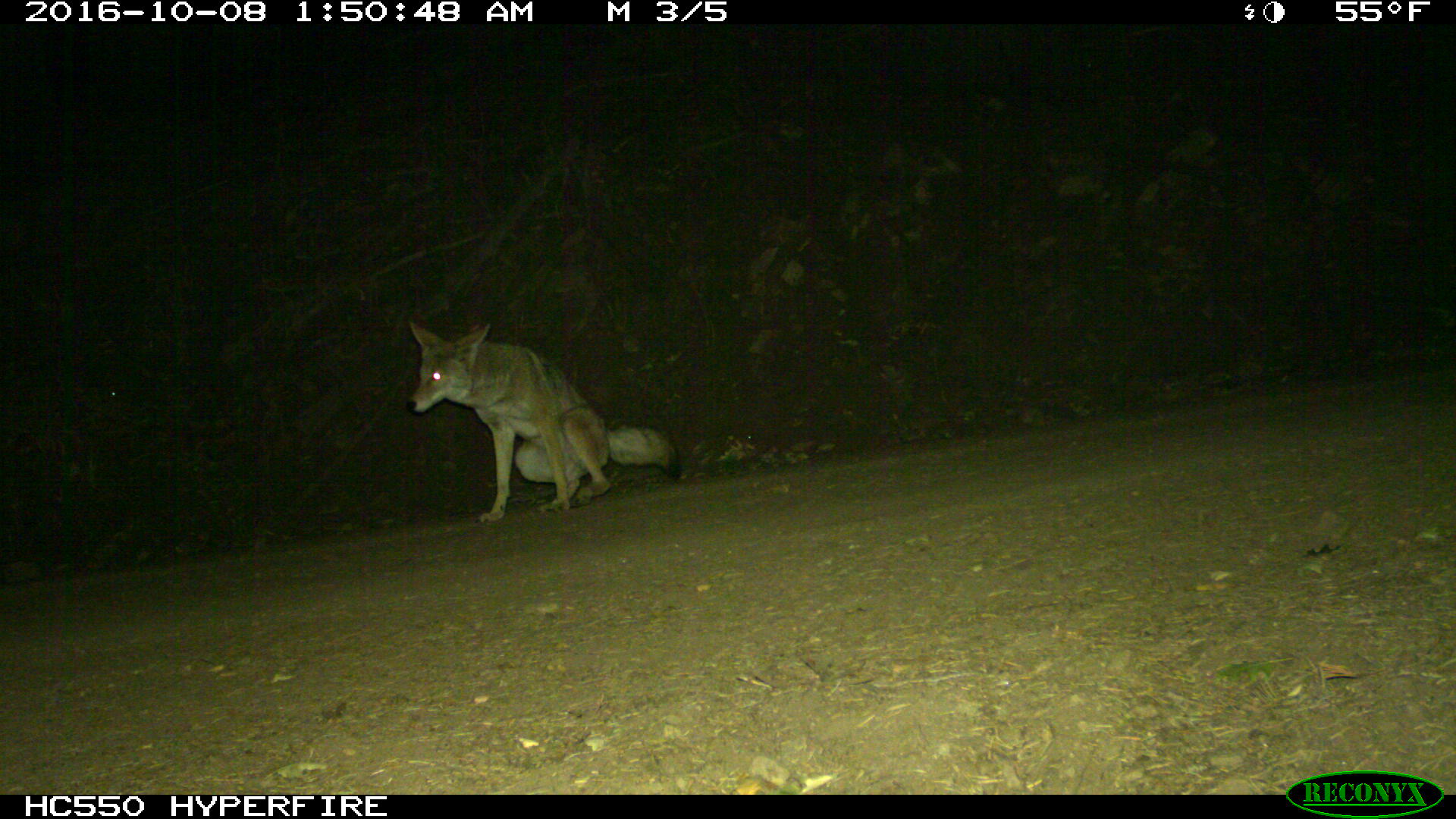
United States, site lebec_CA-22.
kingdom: Animalia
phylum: Chordata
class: Mammalia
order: Carnivora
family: Canidae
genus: Canis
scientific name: Canis latrans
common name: coyote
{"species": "Canis latrans (coyote)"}